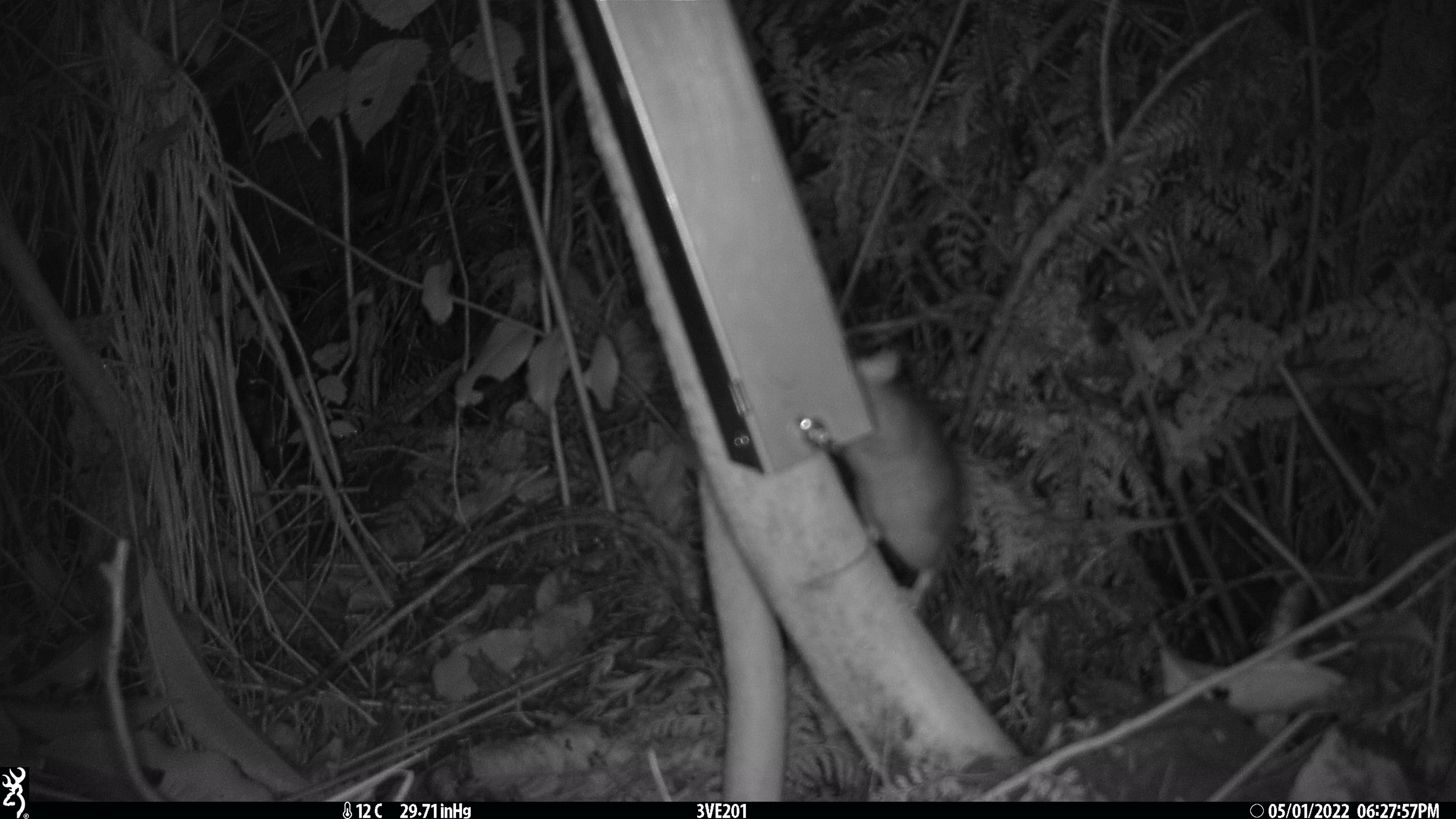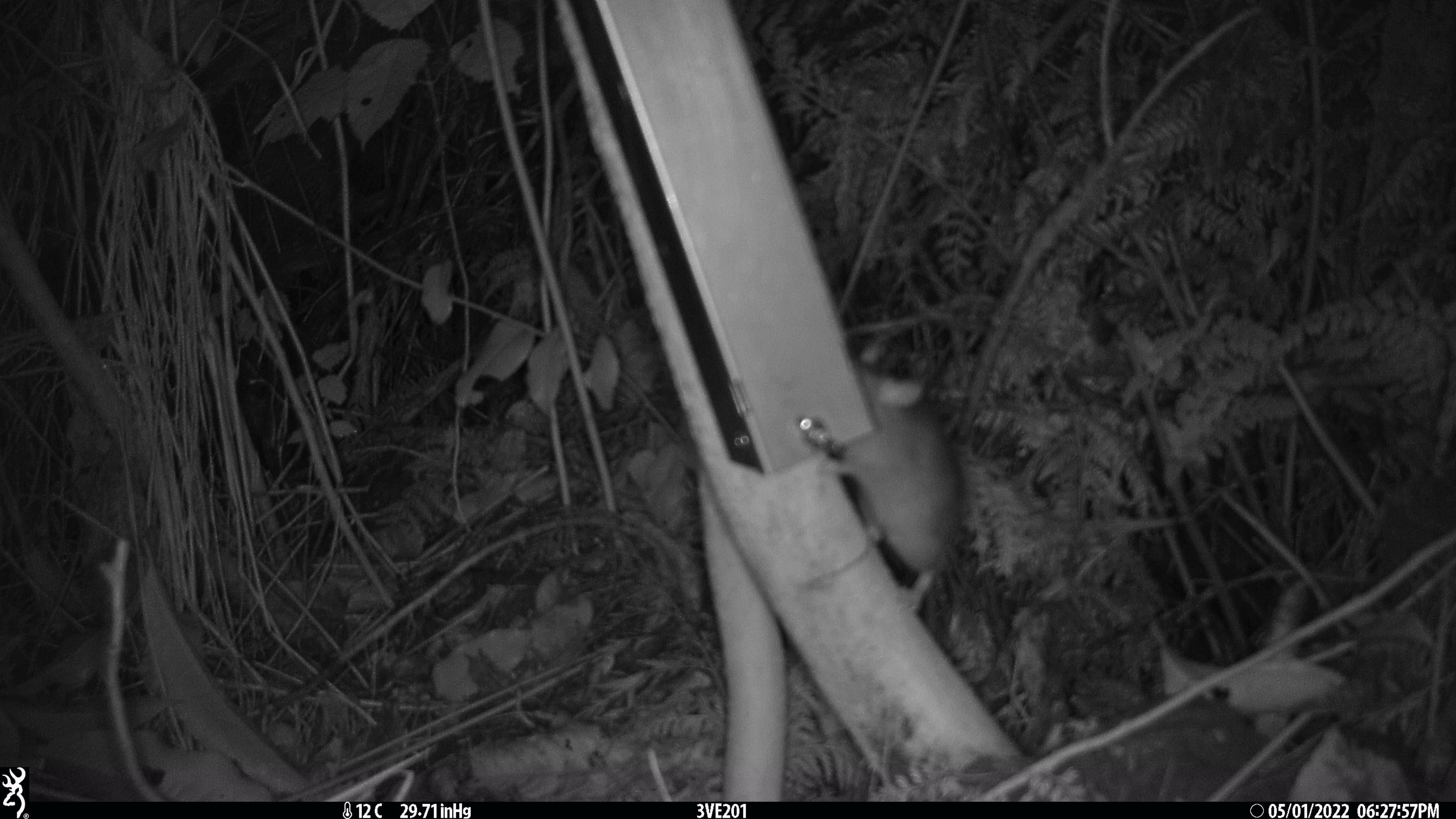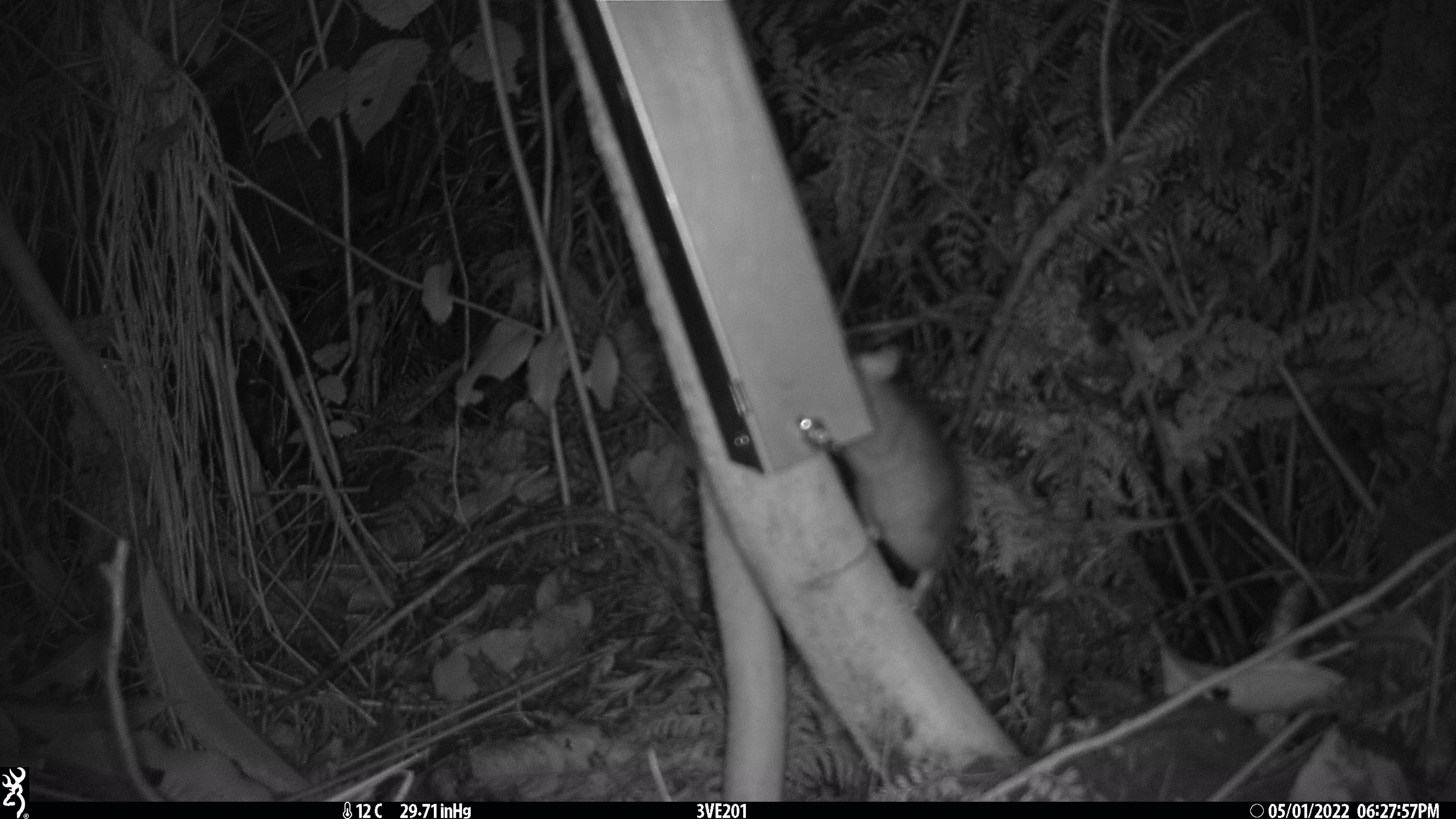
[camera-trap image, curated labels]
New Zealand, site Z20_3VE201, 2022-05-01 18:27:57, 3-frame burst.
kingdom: Animalia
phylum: Chordata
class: Mammalia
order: Rodentia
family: Muridae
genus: Rattus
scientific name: Rattus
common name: rat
Rat (Rattus).